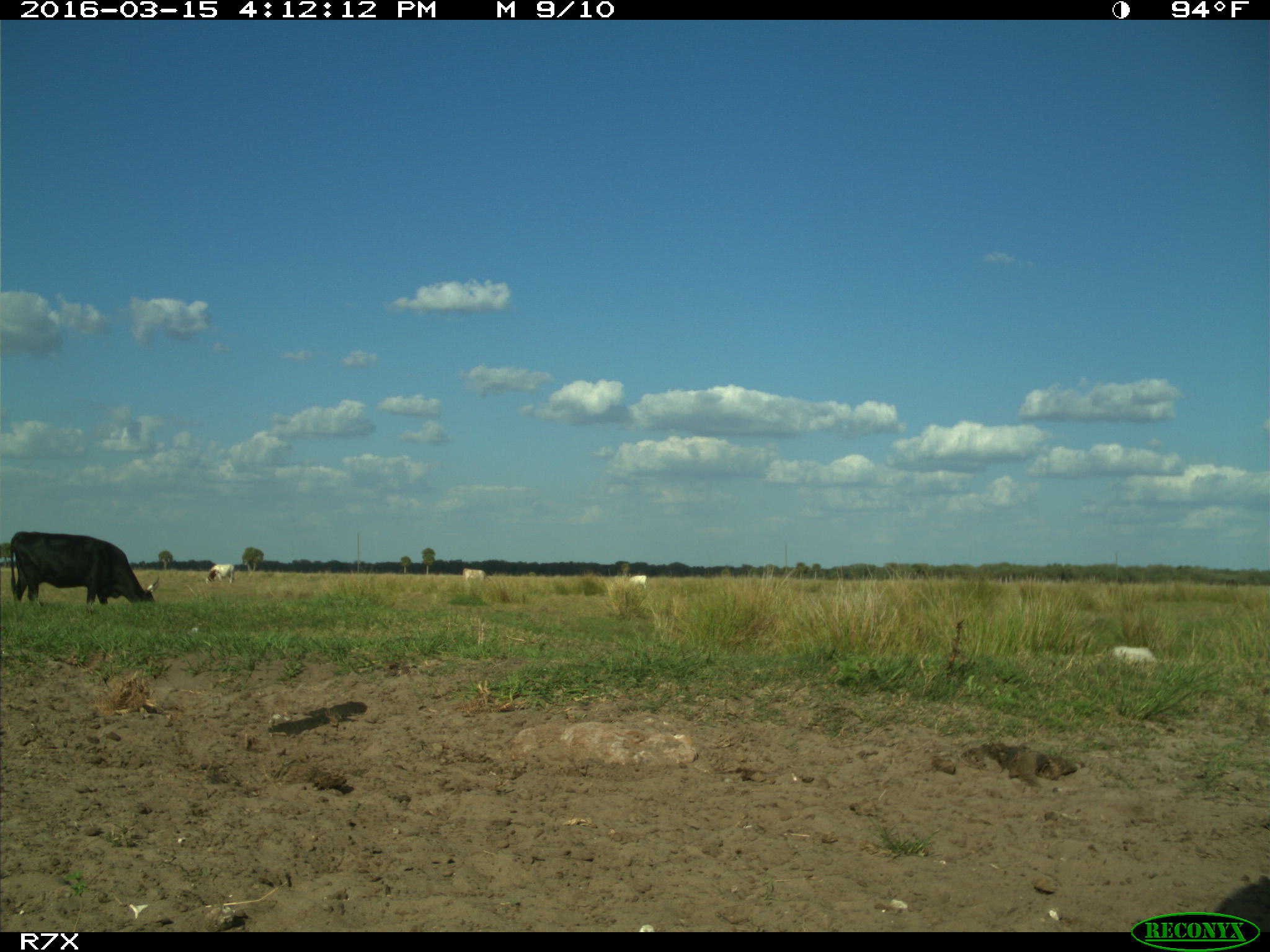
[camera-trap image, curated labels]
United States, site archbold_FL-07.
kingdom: Animalia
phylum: Chordata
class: Mammalia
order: Artiodactyla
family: Bovidae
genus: Bos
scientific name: Bos taurus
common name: domestic cow